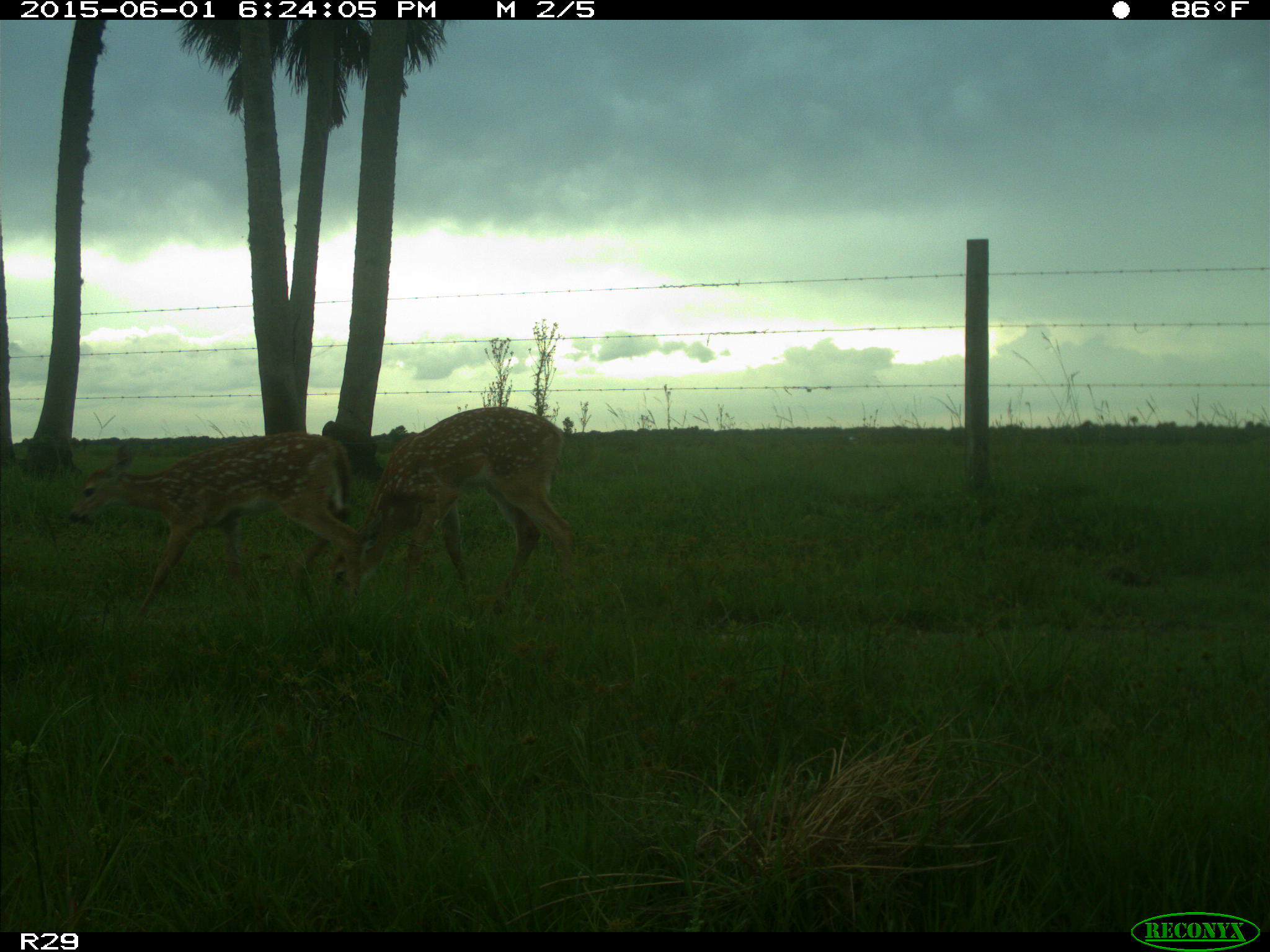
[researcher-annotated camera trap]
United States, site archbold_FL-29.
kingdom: Animalia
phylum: Chordata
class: Mammalia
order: Artiodactyla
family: Cervidae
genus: Odocoileus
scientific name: Odocoileus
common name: deer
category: unidentified deer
Unidentified deer (deer) (Odocoileus).